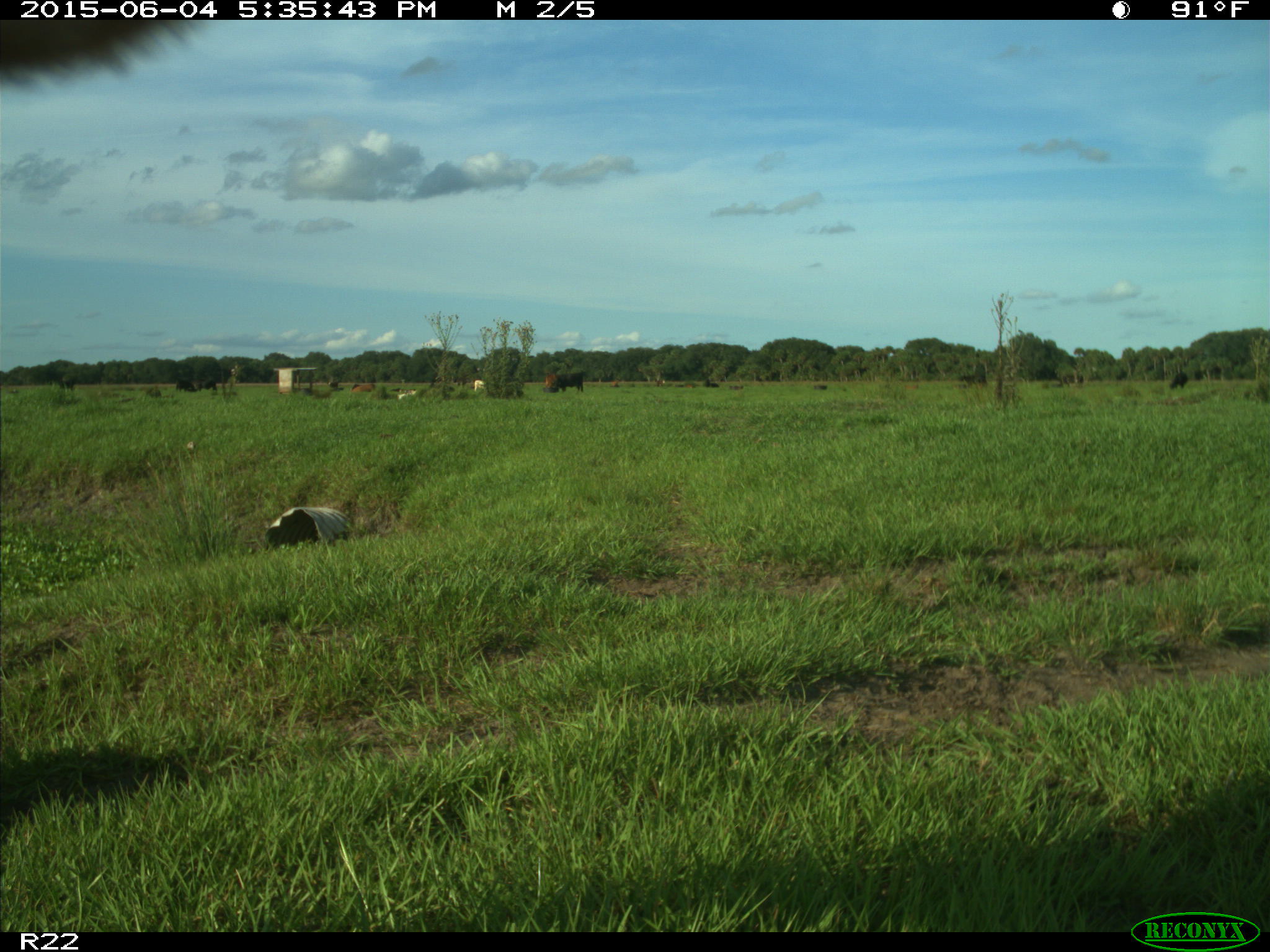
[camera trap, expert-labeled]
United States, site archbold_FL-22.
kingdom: Animalia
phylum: Chordata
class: Mammalia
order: Artiodactyla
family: Bovidae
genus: Bos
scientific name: Bos taurus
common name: domestic cow